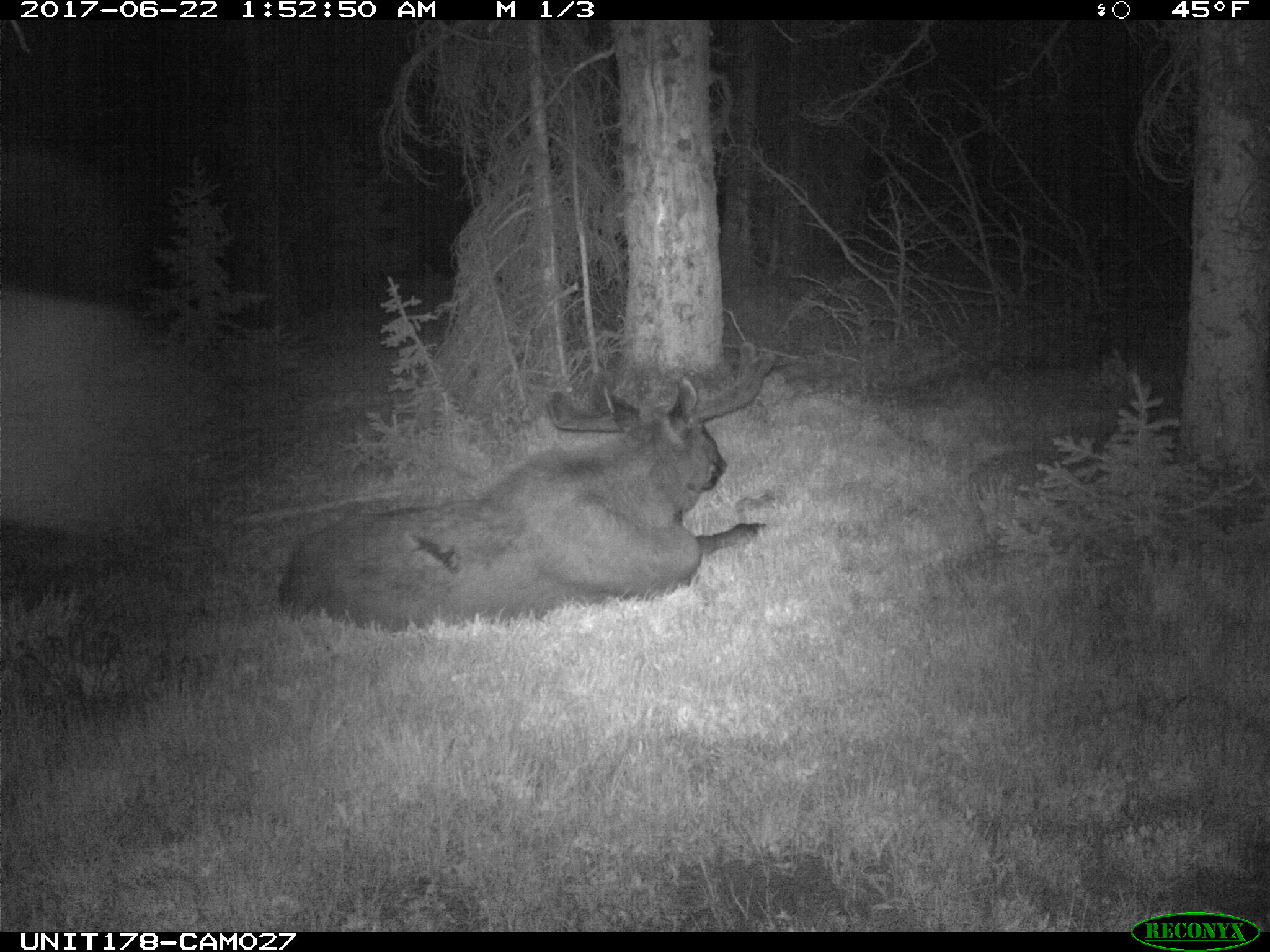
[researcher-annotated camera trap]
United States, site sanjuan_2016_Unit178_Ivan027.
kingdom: Animalia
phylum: Chordata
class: Mammalia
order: Artiodactyla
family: Cervidae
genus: Alces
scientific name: Alces alces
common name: moose